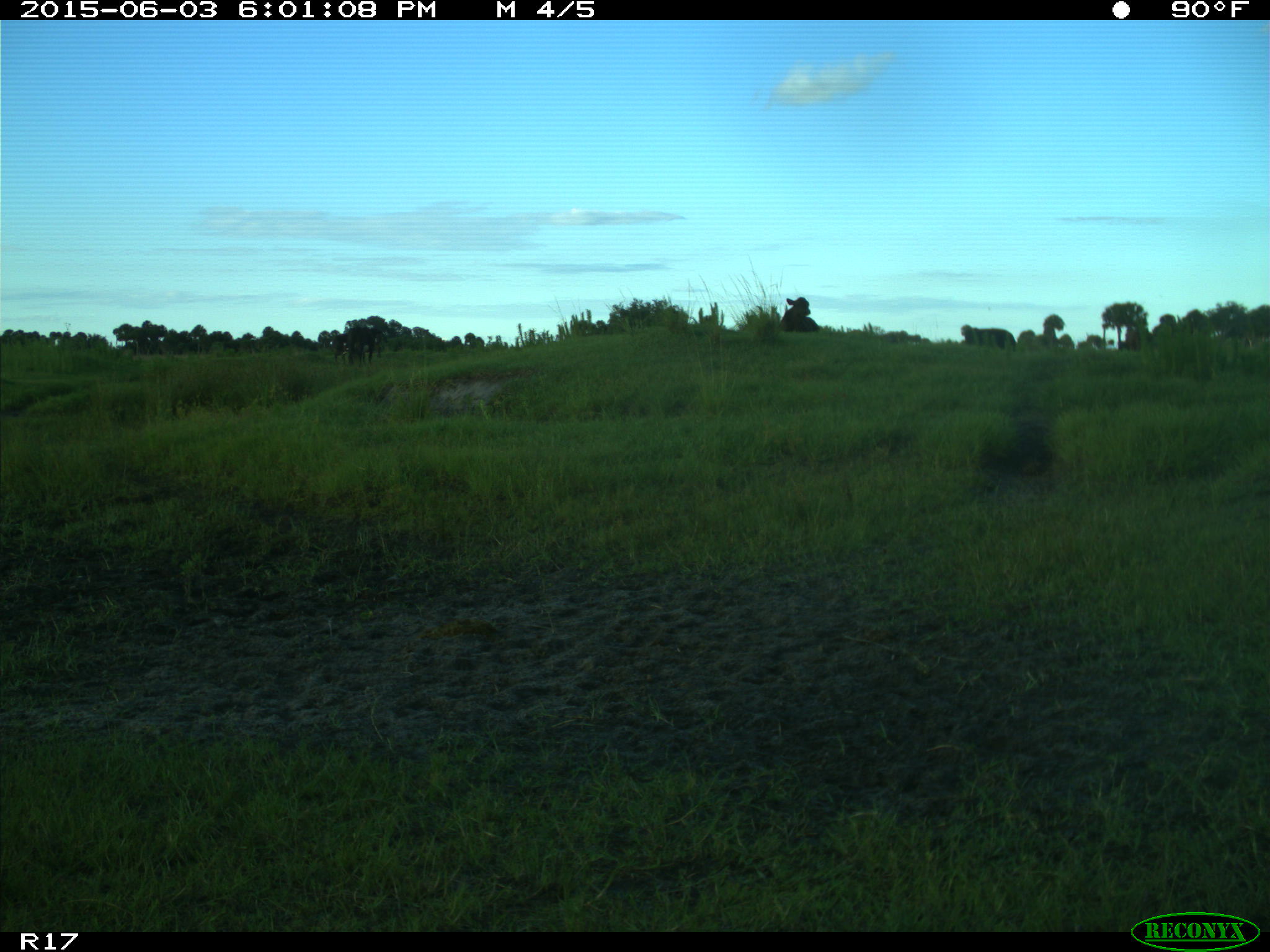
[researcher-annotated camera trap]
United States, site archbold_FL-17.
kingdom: Animalia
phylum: Chordata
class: Mammalia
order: Artiodactyla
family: Bovidae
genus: Bos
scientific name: Bos taurus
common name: domestic cow